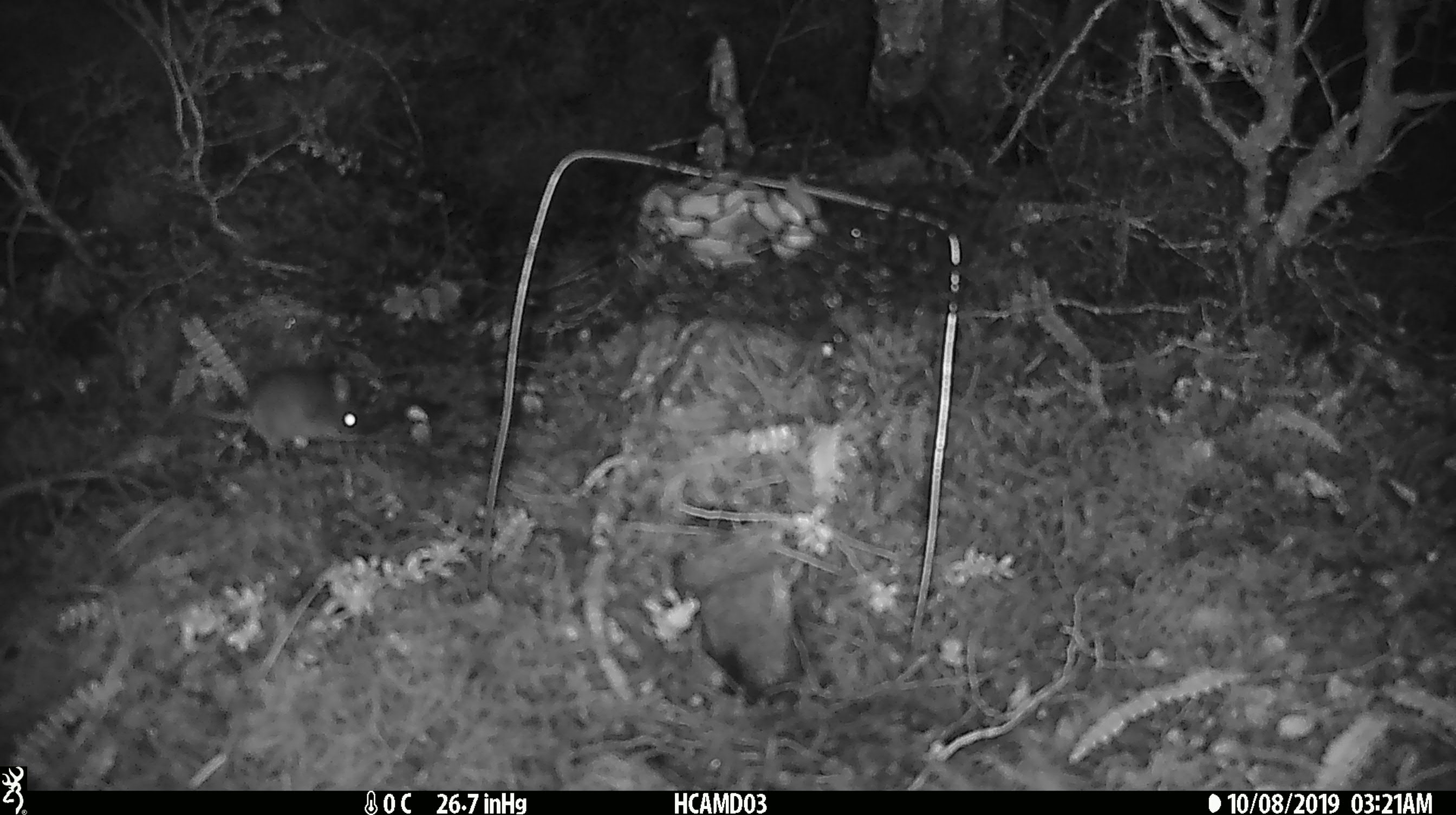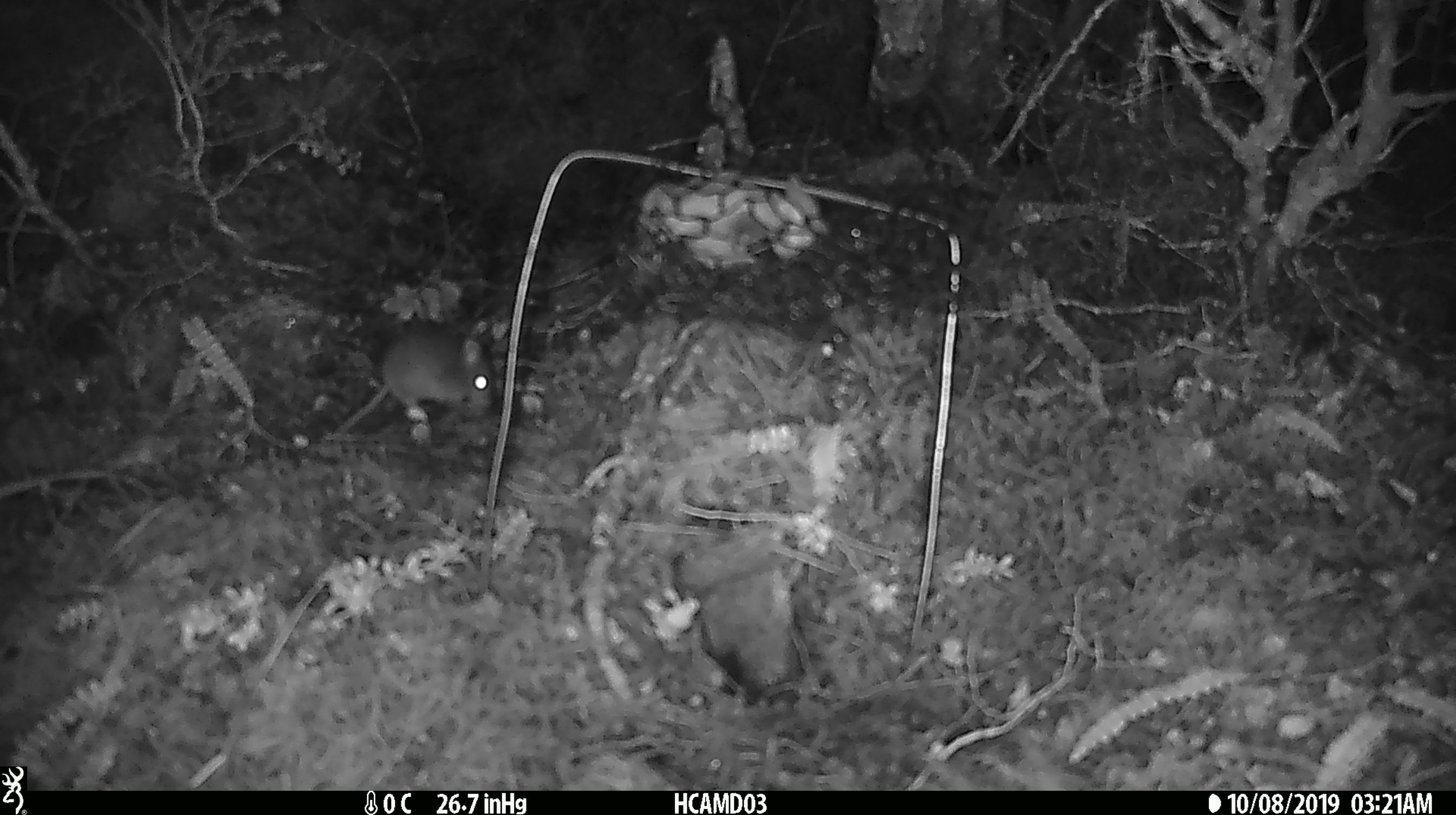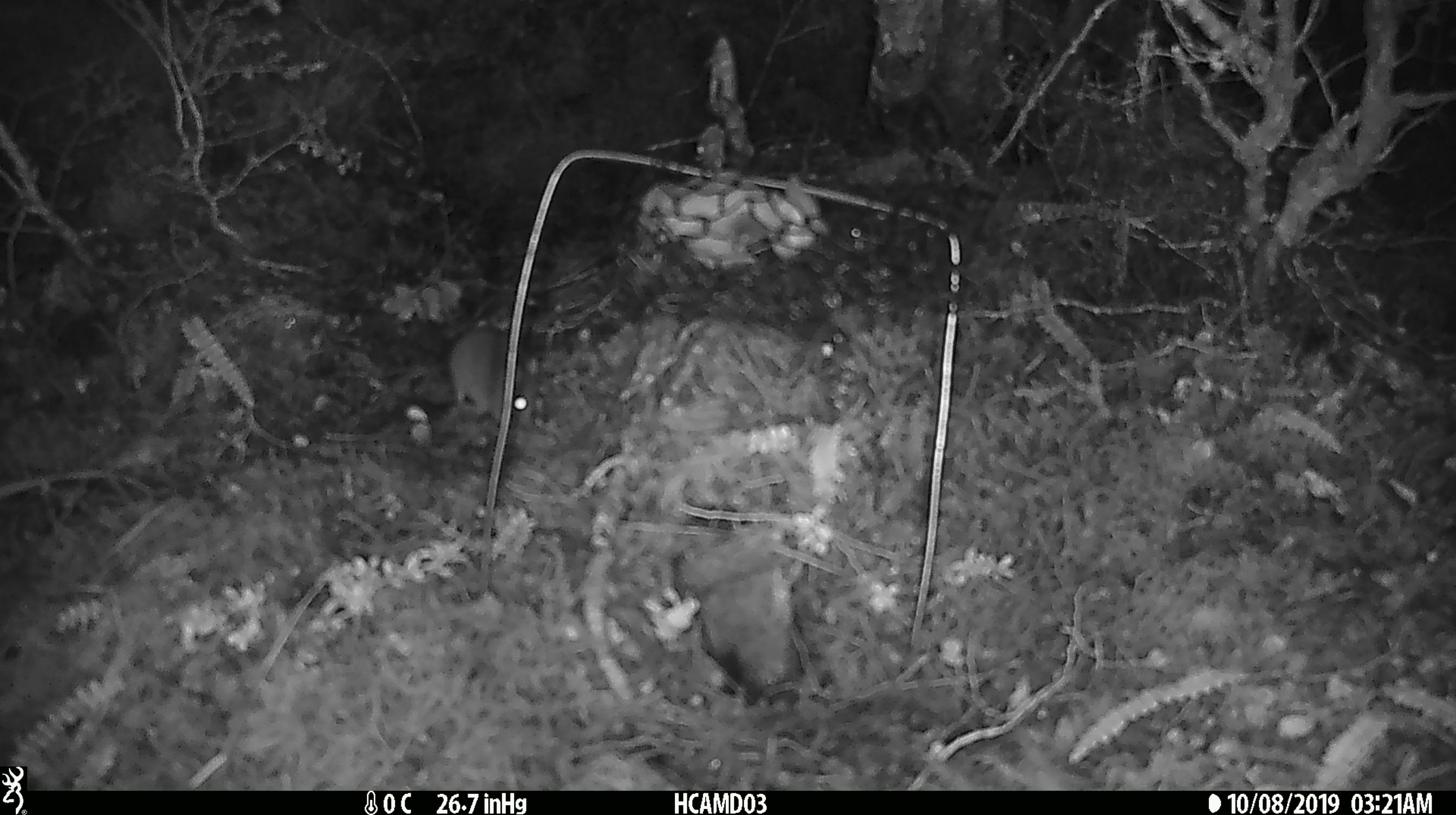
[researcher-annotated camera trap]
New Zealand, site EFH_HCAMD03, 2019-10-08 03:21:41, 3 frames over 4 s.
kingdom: Animalia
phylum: Chordata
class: Mammalia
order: Rodentia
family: Muridae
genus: Mus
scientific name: Mus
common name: mouse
Mouse (Mus).